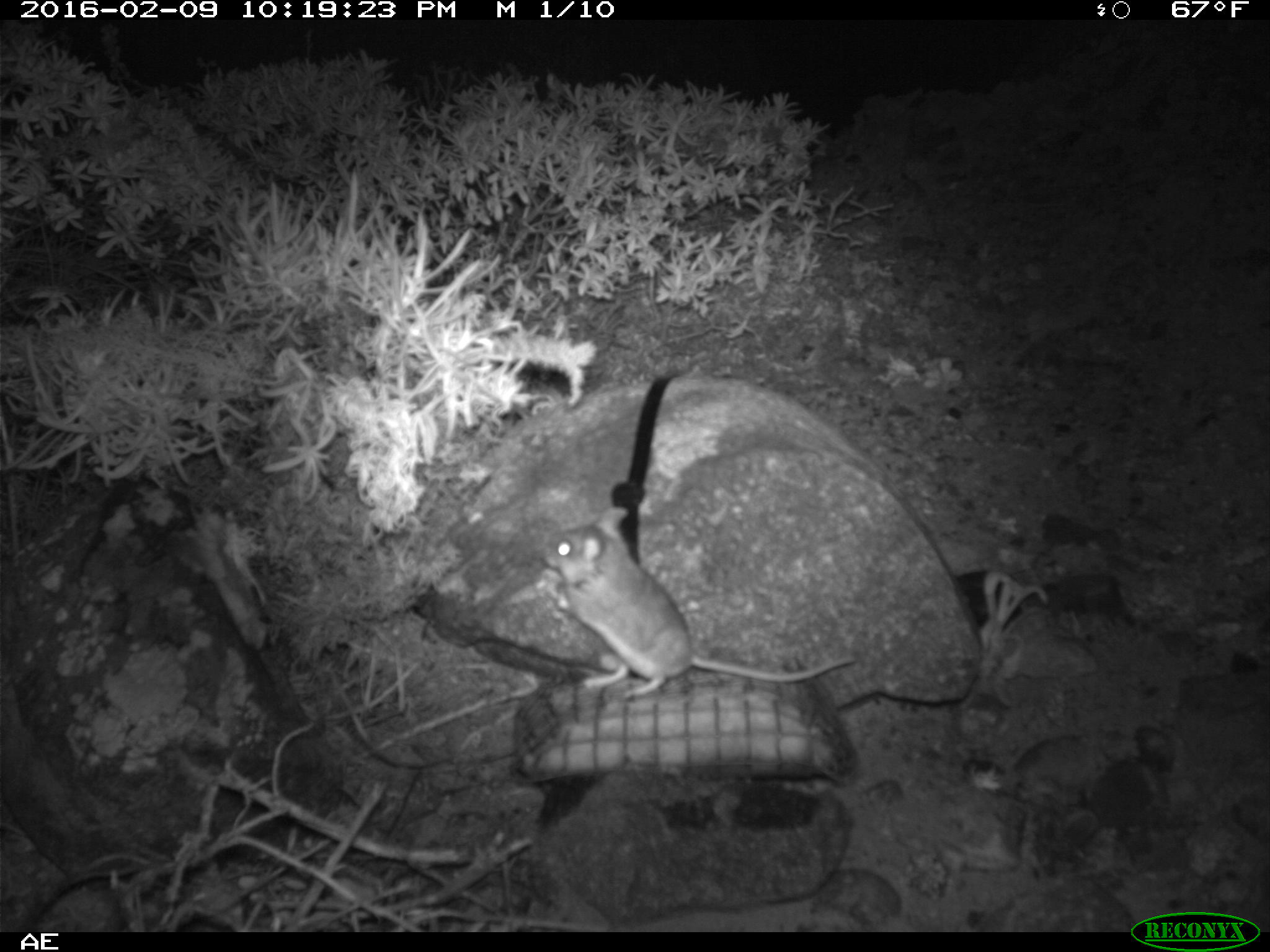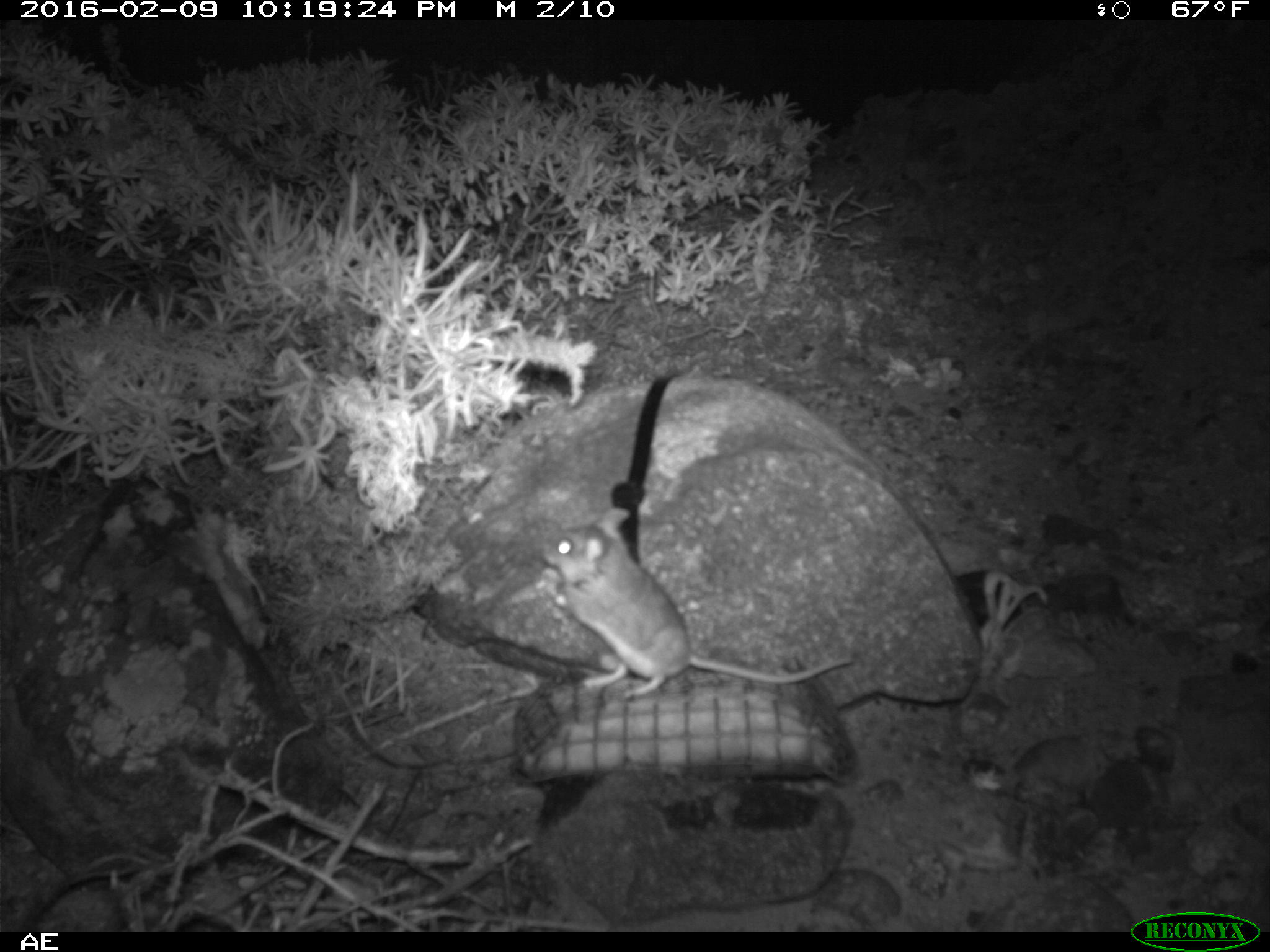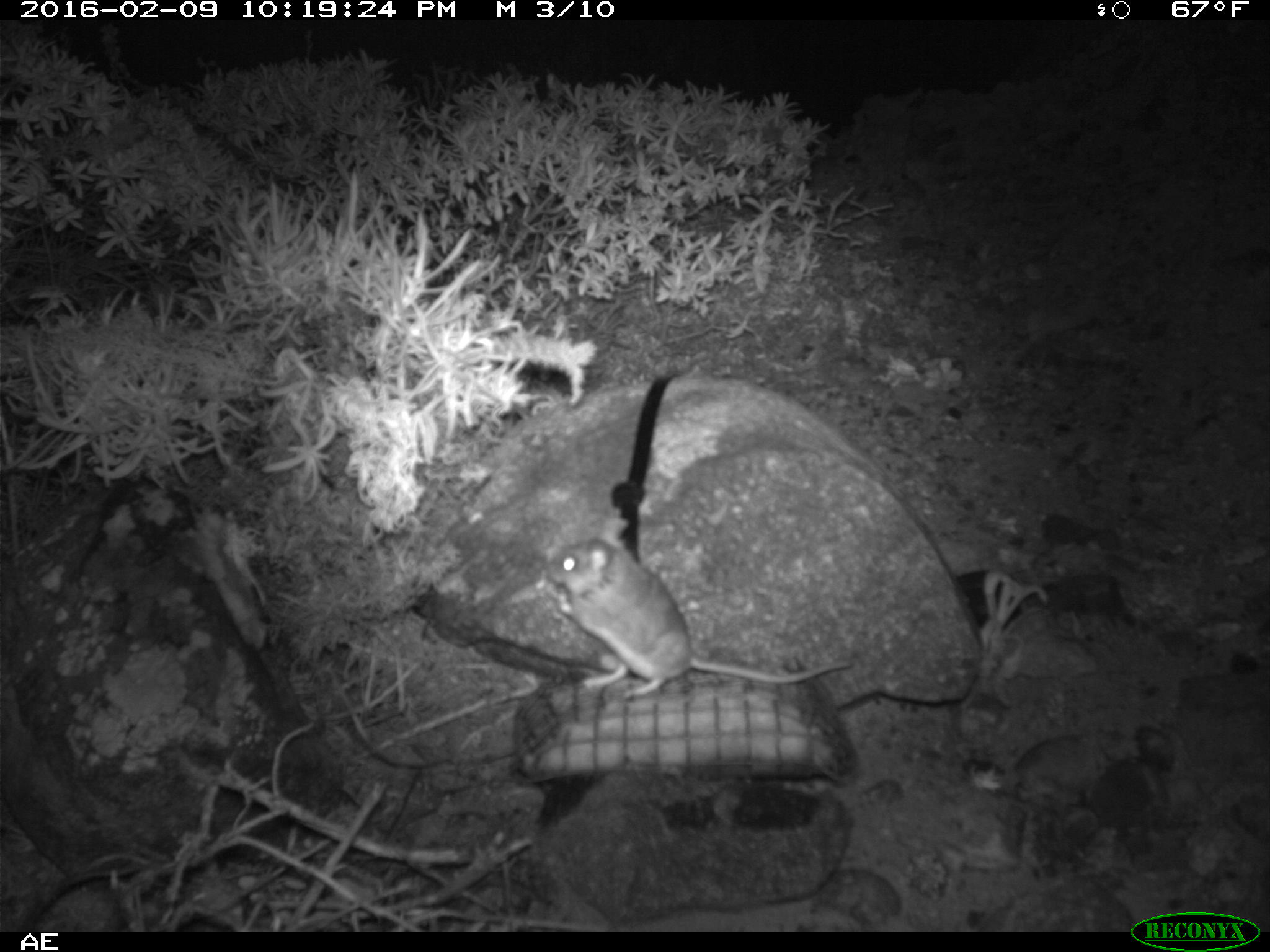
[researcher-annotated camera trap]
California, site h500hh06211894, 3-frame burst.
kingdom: Animalia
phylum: Chordata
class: Mammalia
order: Rodentia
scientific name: Rodentia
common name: rodent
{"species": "rodent (Rodentia)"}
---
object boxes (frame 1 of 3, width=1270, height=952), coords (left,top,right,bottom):
rodent: (540,506,854,699)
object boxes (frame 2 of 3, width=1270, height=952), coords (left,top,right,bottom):
rodent: (541,503,850,699)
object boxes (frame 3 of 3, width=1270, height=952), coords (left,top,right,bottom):
rodent: (544,518,850,699)